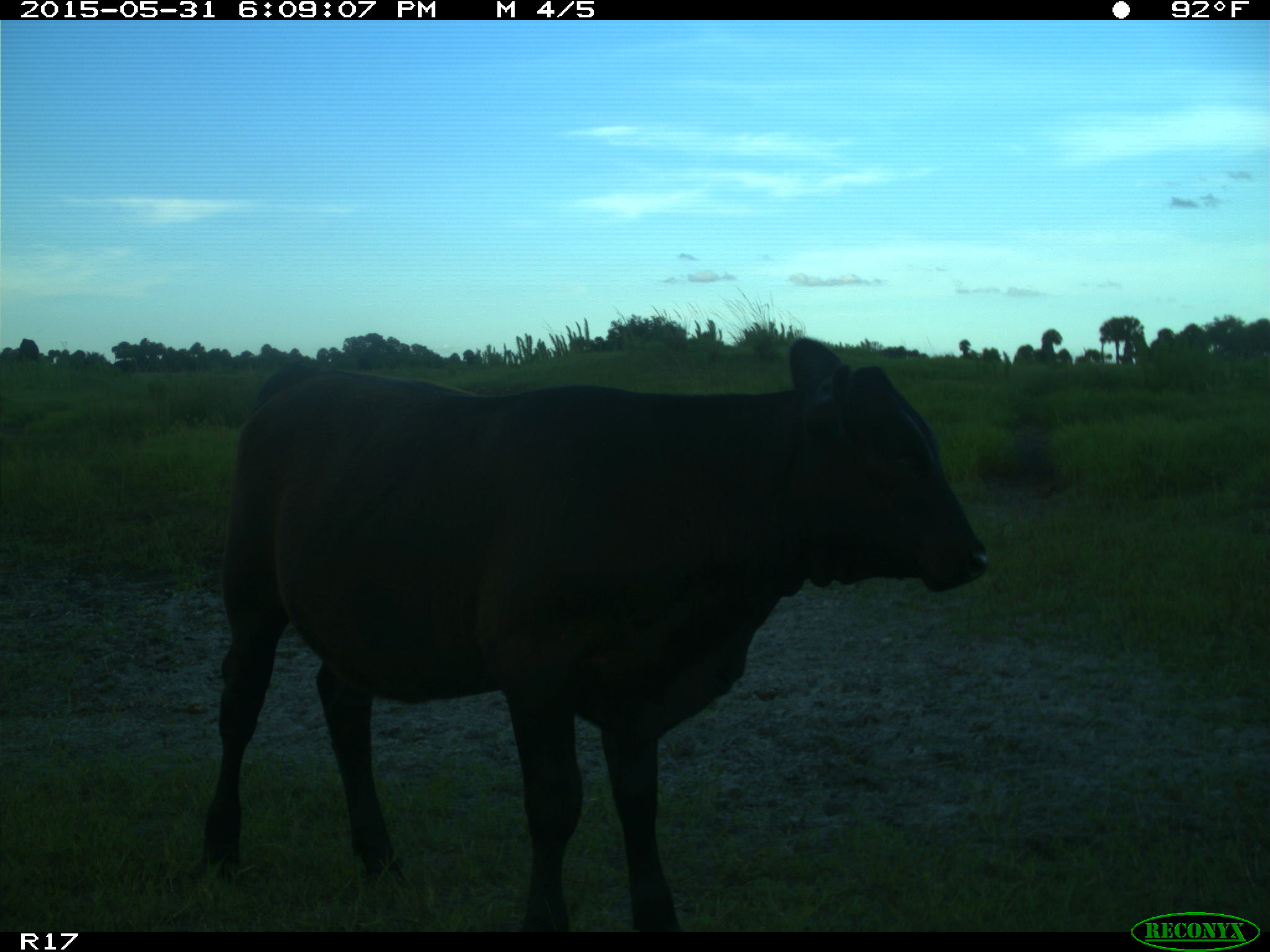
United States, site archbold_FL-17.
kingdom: Animalia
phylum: Chordata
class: Mammalia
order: Artiodactyla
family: Bovidae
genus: Bos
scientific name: Bos taurus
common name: domestic cow